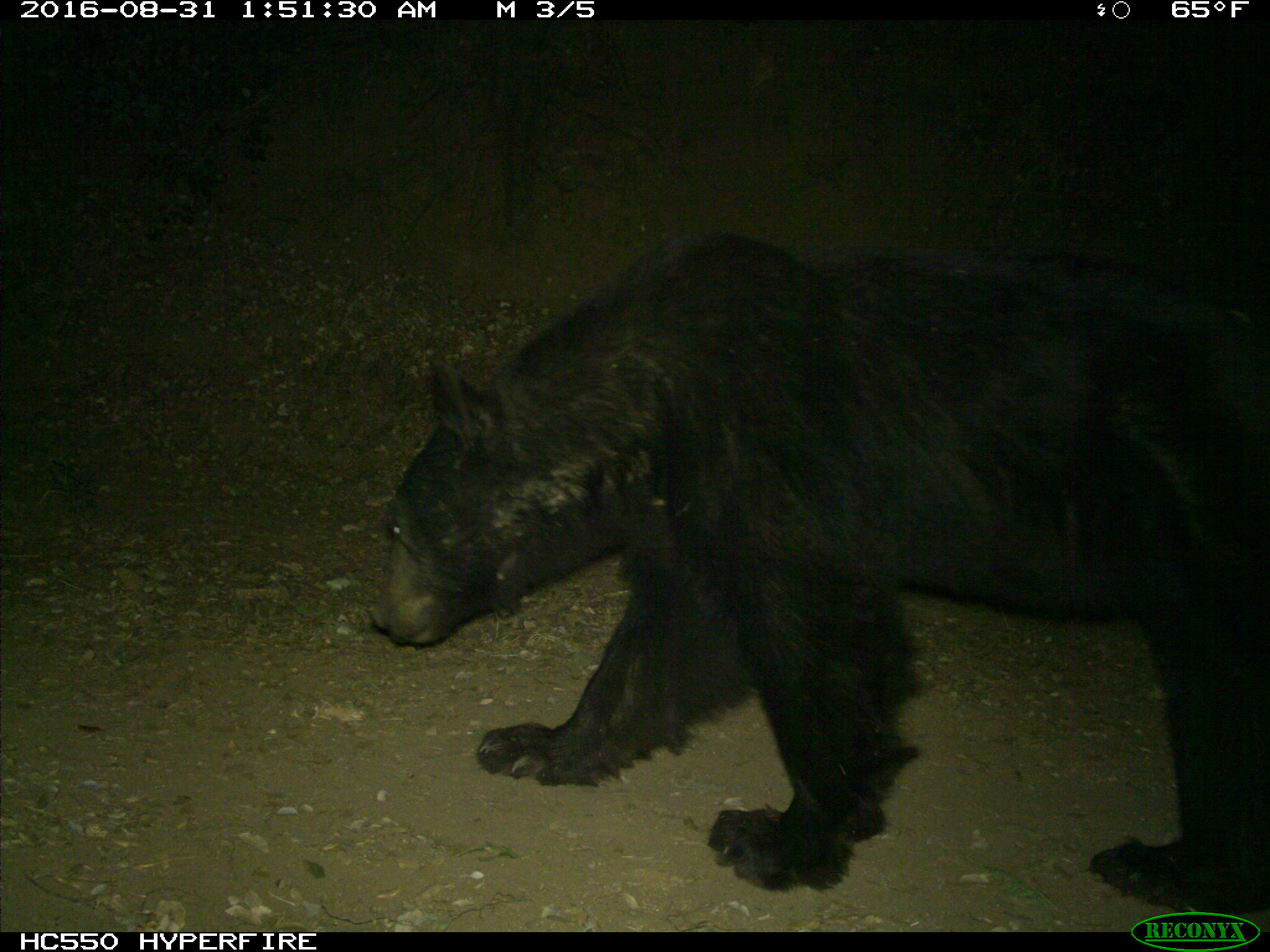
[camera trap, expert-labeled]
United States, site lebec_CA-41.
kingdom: Animalia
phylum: Chordata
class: Mammalia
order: Carnivora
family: Ursidae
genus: Ursus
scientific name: Ursus americanus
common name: american black bear